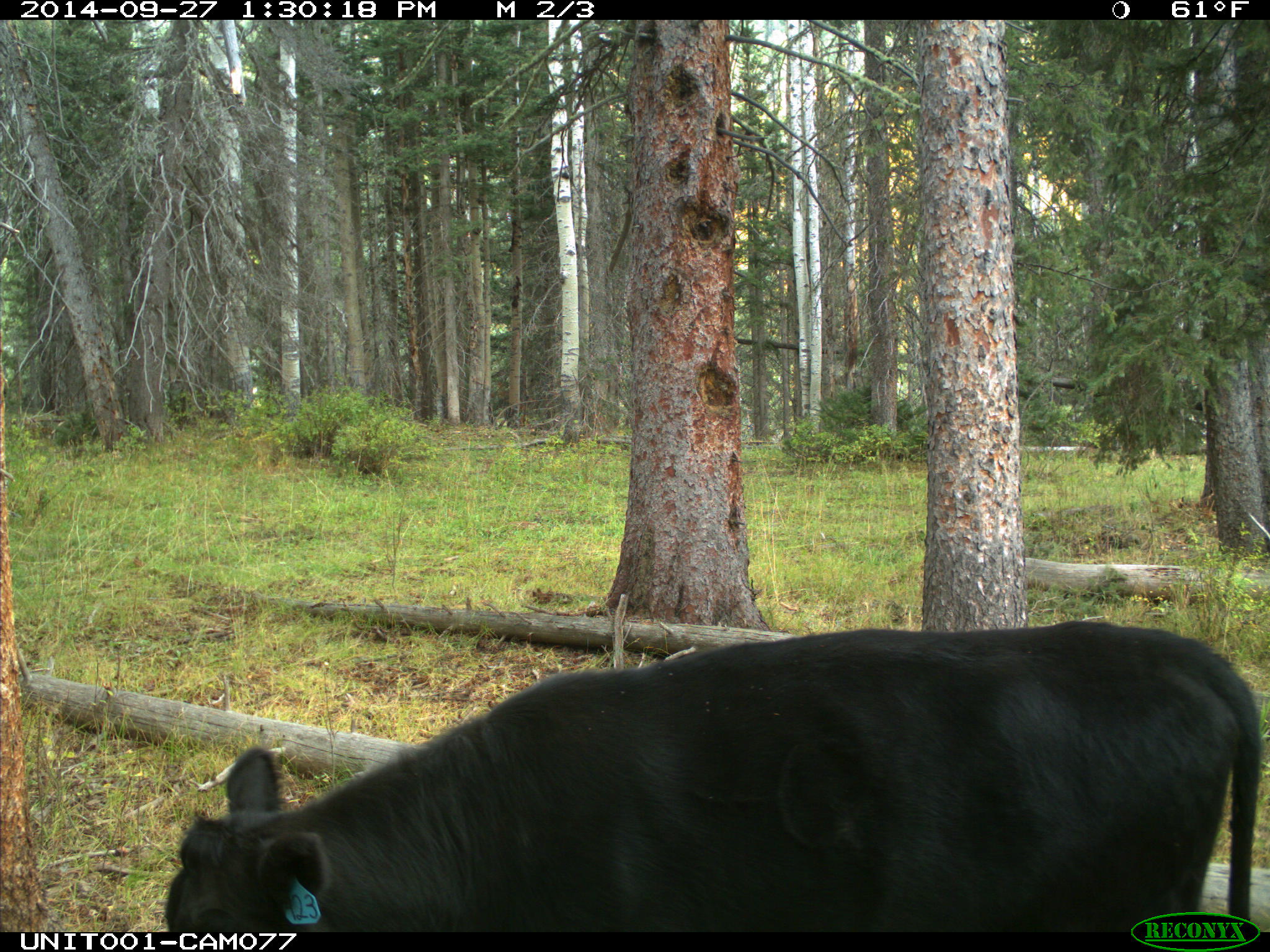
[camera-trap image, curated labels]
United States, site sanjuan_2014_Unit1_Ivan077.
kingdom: Animalia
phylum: Chordata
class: Mammalia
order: Artiodactyla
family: Bovidae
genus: Bos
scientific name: Bos taurus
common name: domestic cow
Bos taurus (domestic cow).